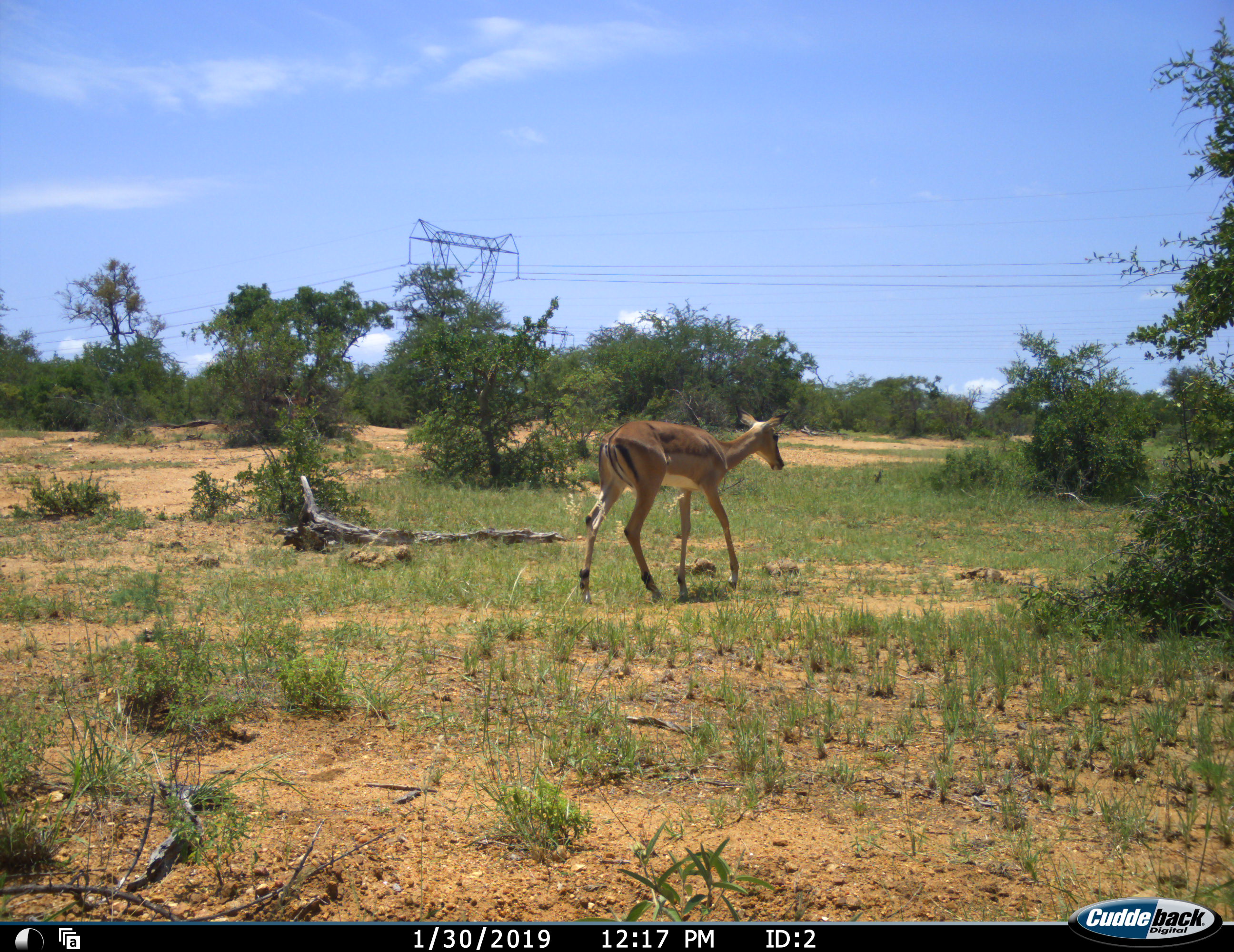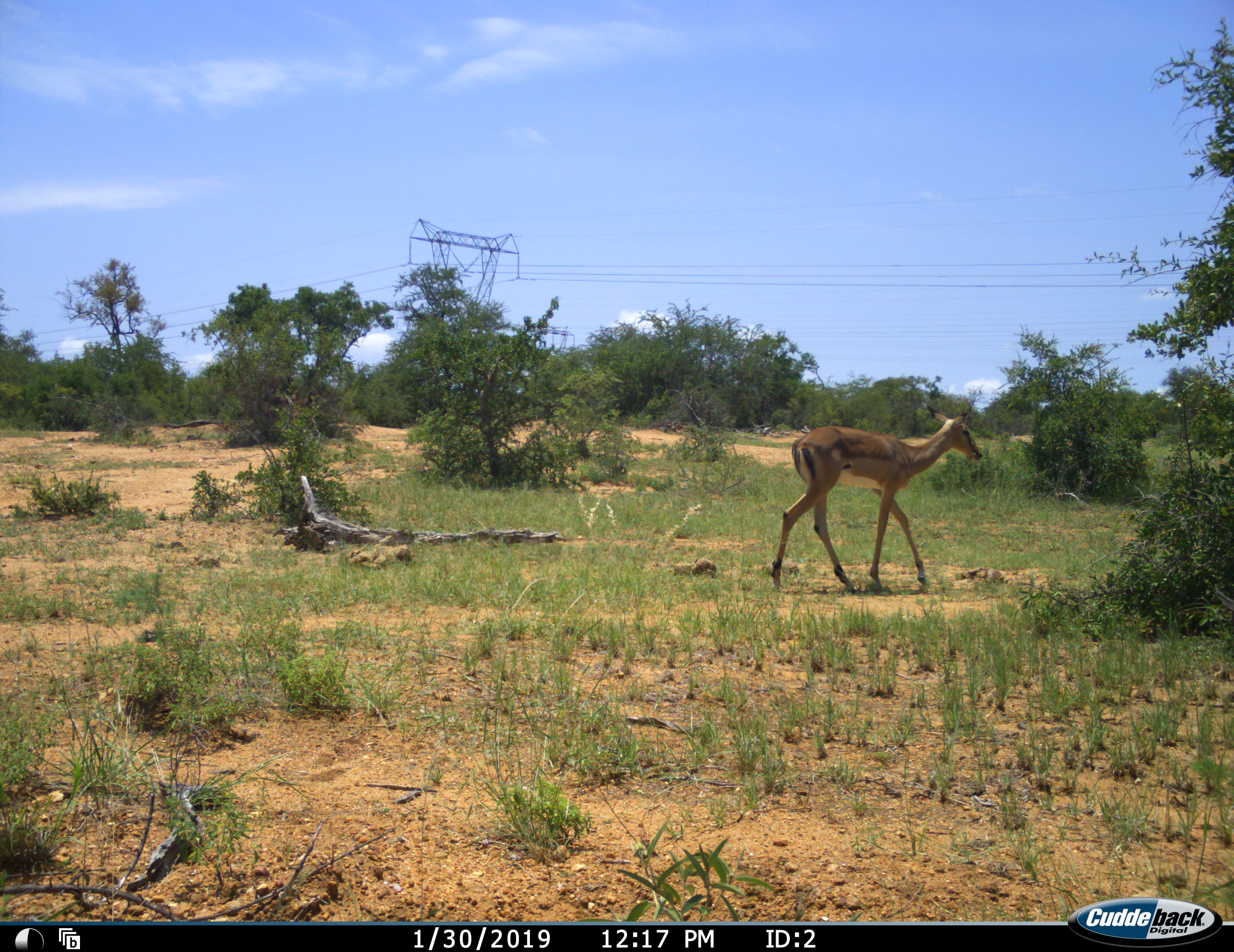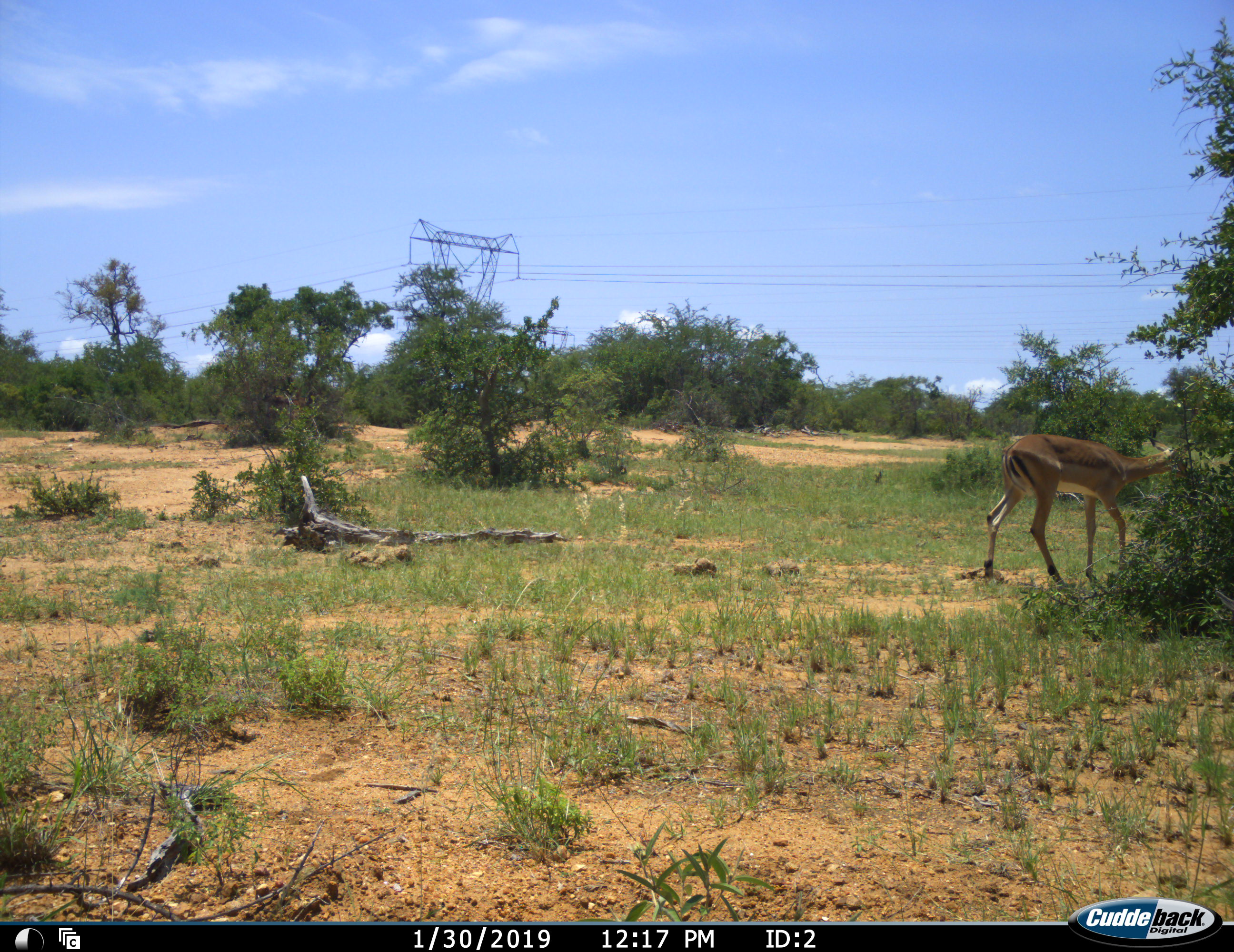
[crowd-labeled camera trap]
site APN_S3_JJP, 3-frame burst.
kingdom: Animalia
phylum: Chordata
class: Mammalia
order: Artiodactyla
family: Bovidae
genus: Aepyceros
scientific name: Aepyceros melampus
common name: impala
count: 1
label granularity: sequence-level